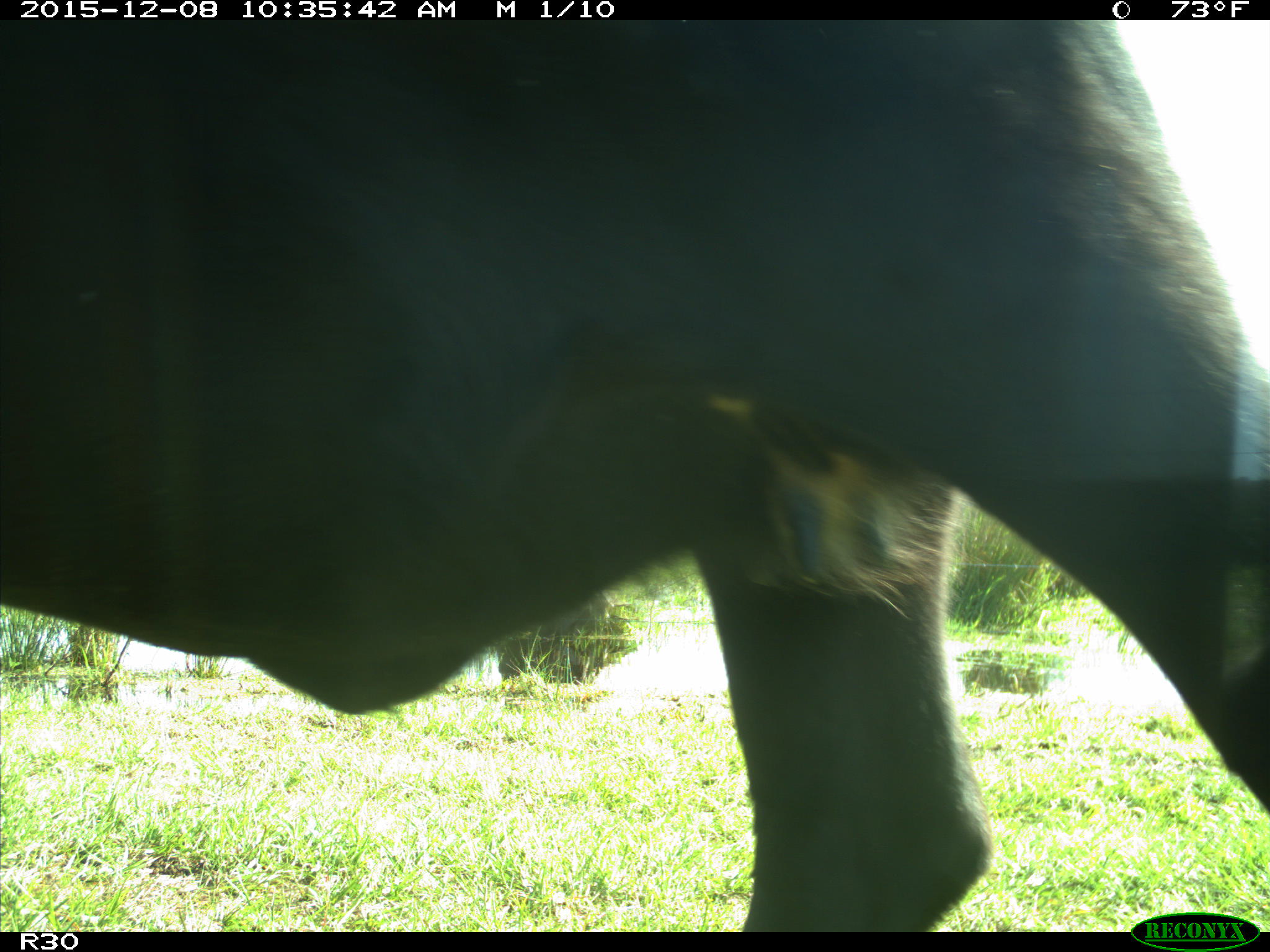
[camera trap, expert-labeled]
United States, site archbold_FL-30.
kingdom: Animalia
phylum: Chordata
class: Mammalia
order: Artiodactyla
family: Bovidae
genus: Bos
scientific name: Bos taurus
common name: domestic cow